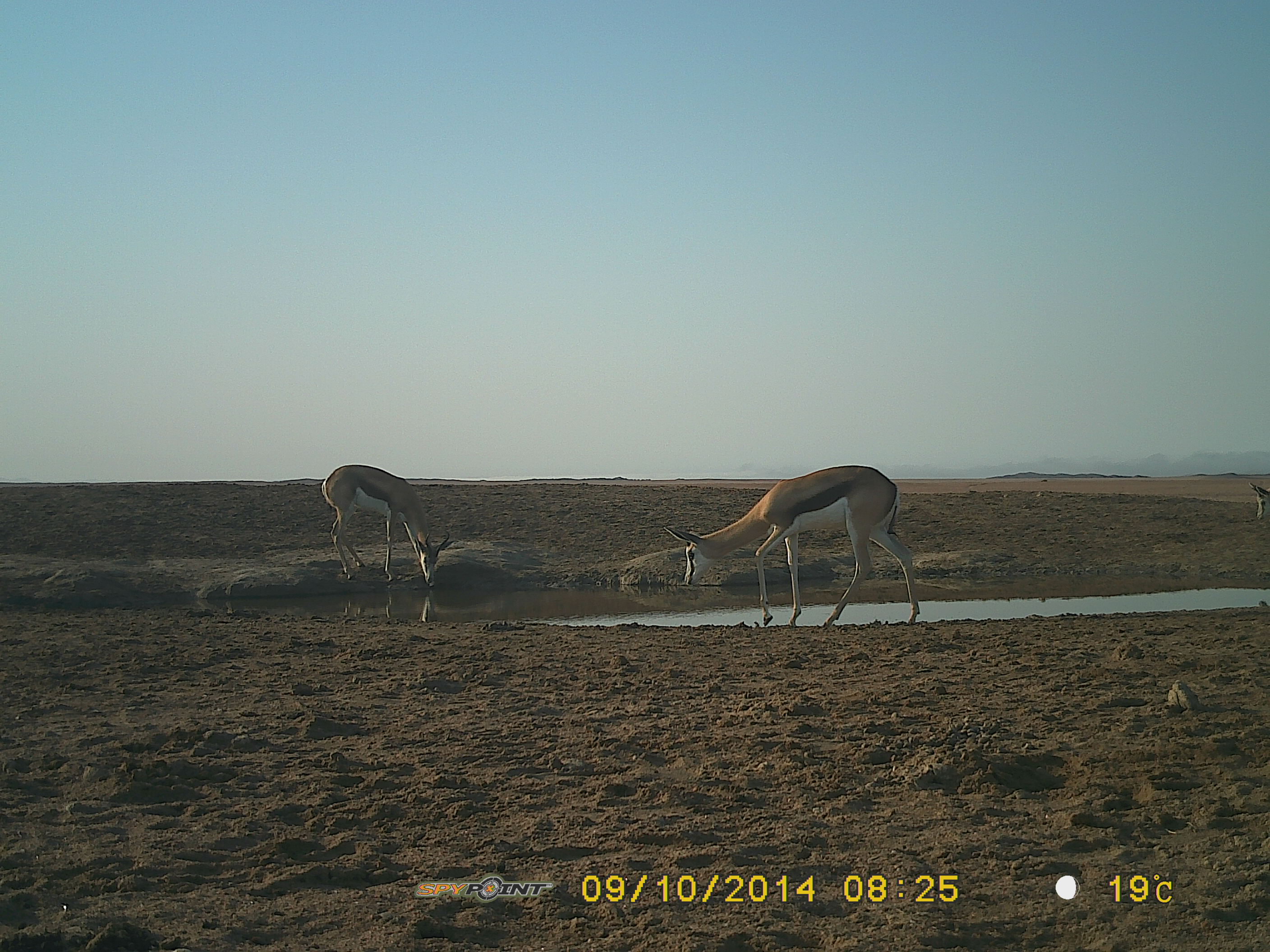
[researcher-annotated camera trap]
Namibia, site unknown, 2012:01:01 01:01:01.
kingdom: Animalia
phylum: Chordata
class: Mammalia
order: Artiodactyla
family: Bovidae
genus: Antidorcas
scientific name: Antidorcas marsupialis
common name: springbok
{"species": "Antidorcas marsupialis (springbok)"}